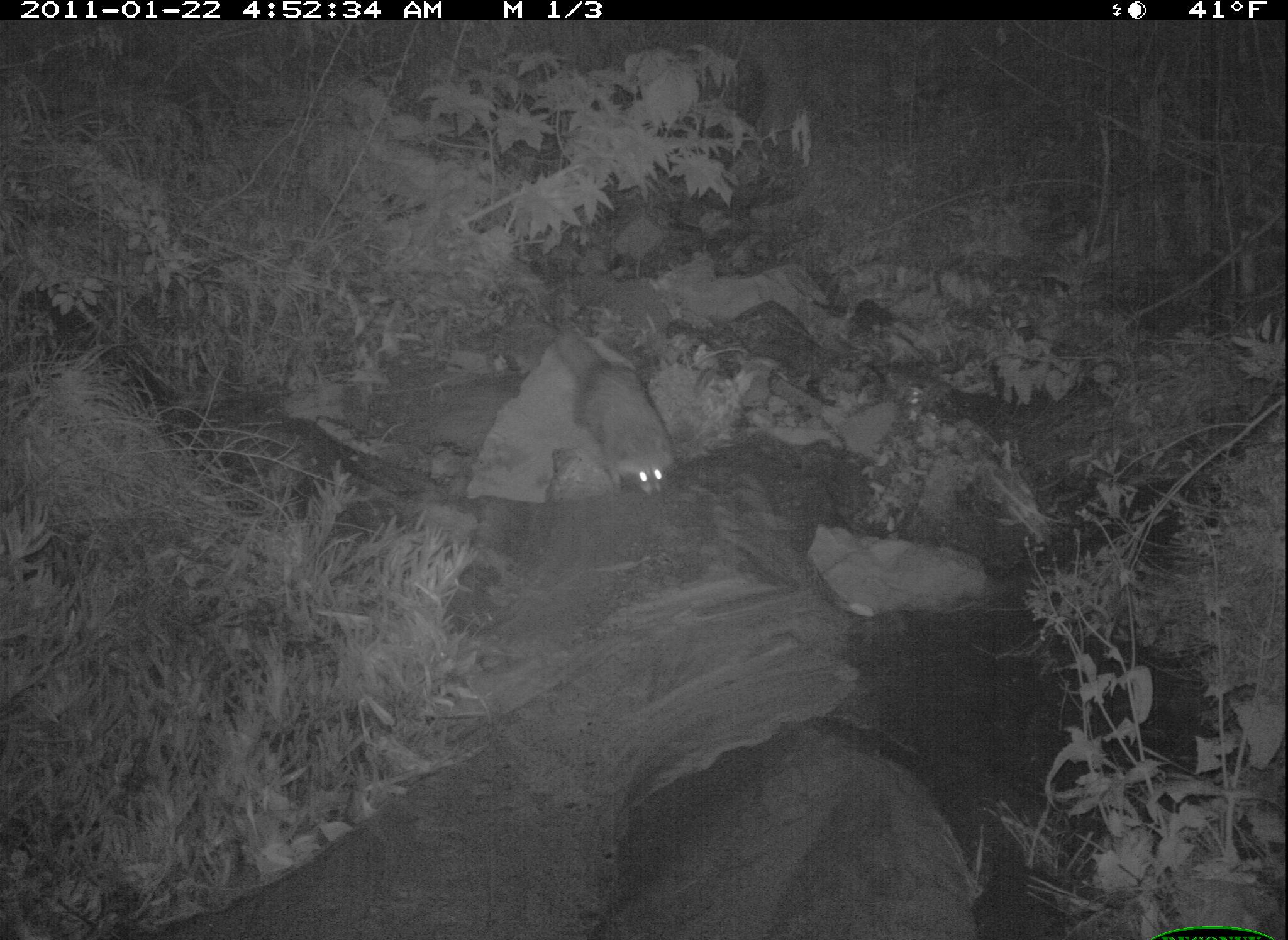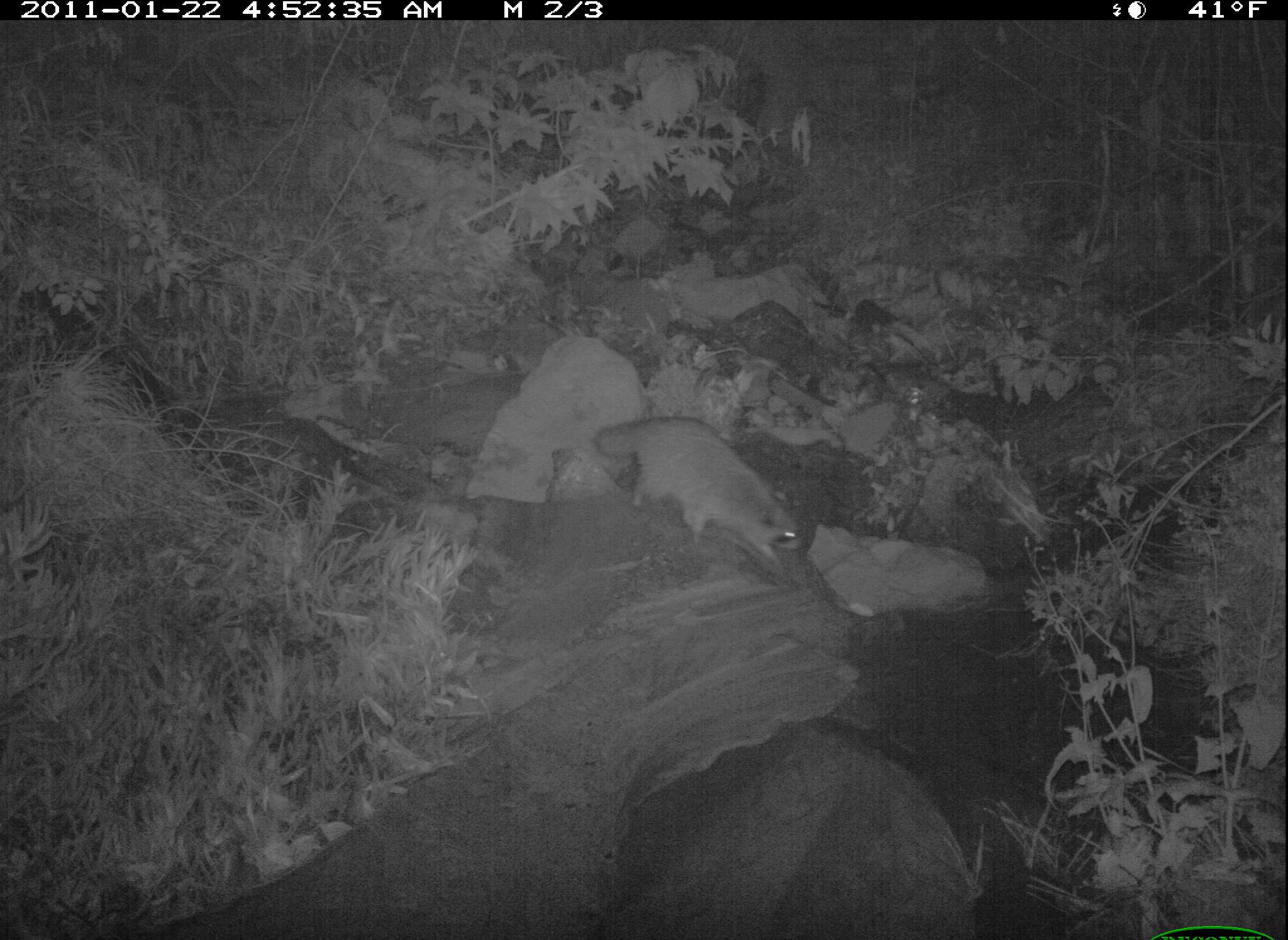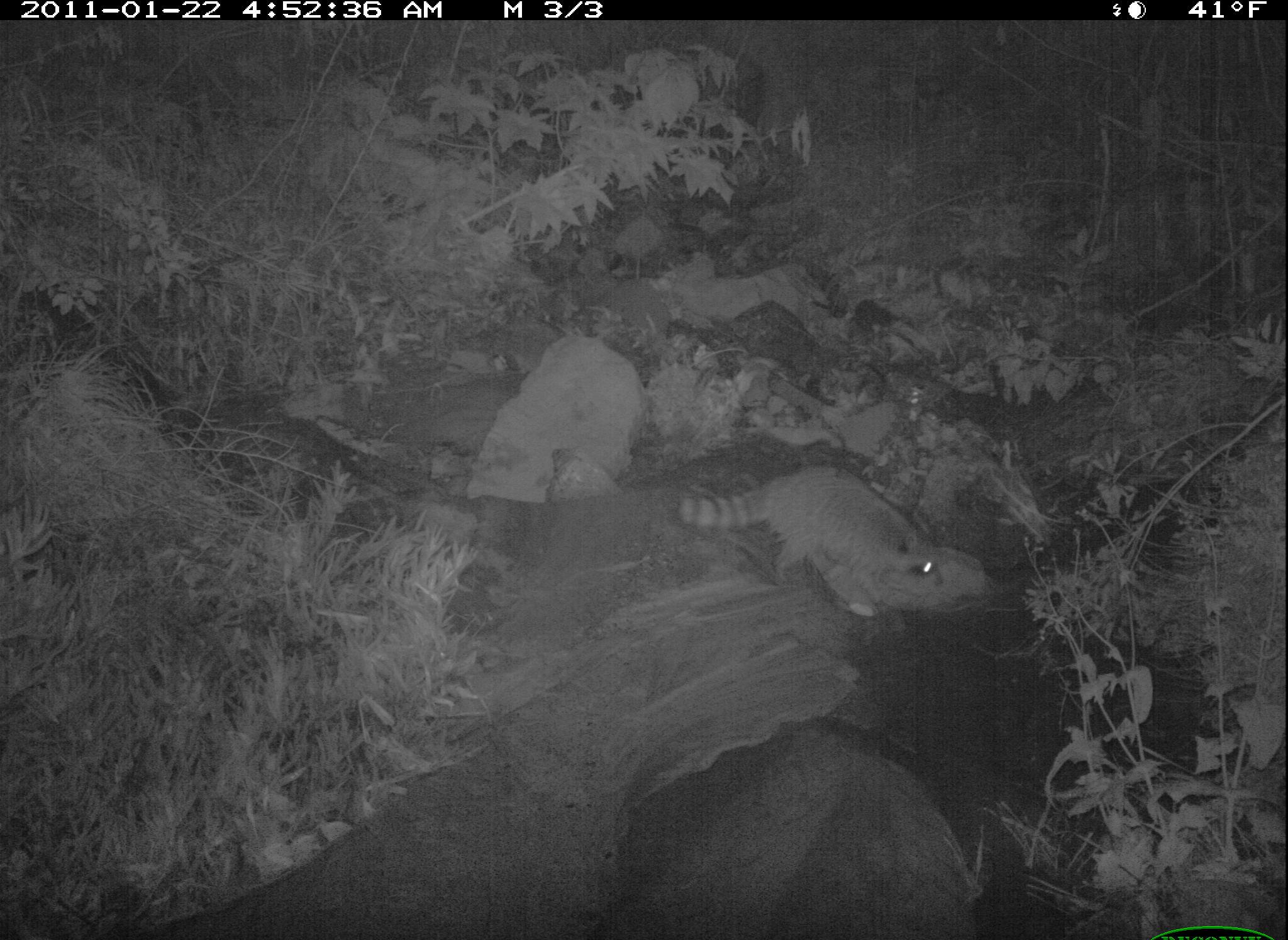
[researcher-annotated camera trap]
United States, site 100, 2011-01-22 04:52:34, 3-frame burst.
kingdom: Animalia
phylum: Chordata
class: Mammalia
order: Carnivora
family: Procyonidae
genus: Procyon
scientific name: Procyon lotor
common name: raccoon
Raccoon (Procyon lotor).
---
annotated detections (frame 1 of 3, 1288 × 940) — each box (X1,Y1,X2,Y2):
raccoon: (538,288,700,532)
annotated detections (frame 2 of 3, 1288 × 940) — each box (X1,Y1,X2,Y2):
raccoon: (581,387,852,602)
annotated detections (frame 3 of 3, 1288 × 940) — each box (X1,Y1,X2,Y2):
raccoon: (675,451,971,644)